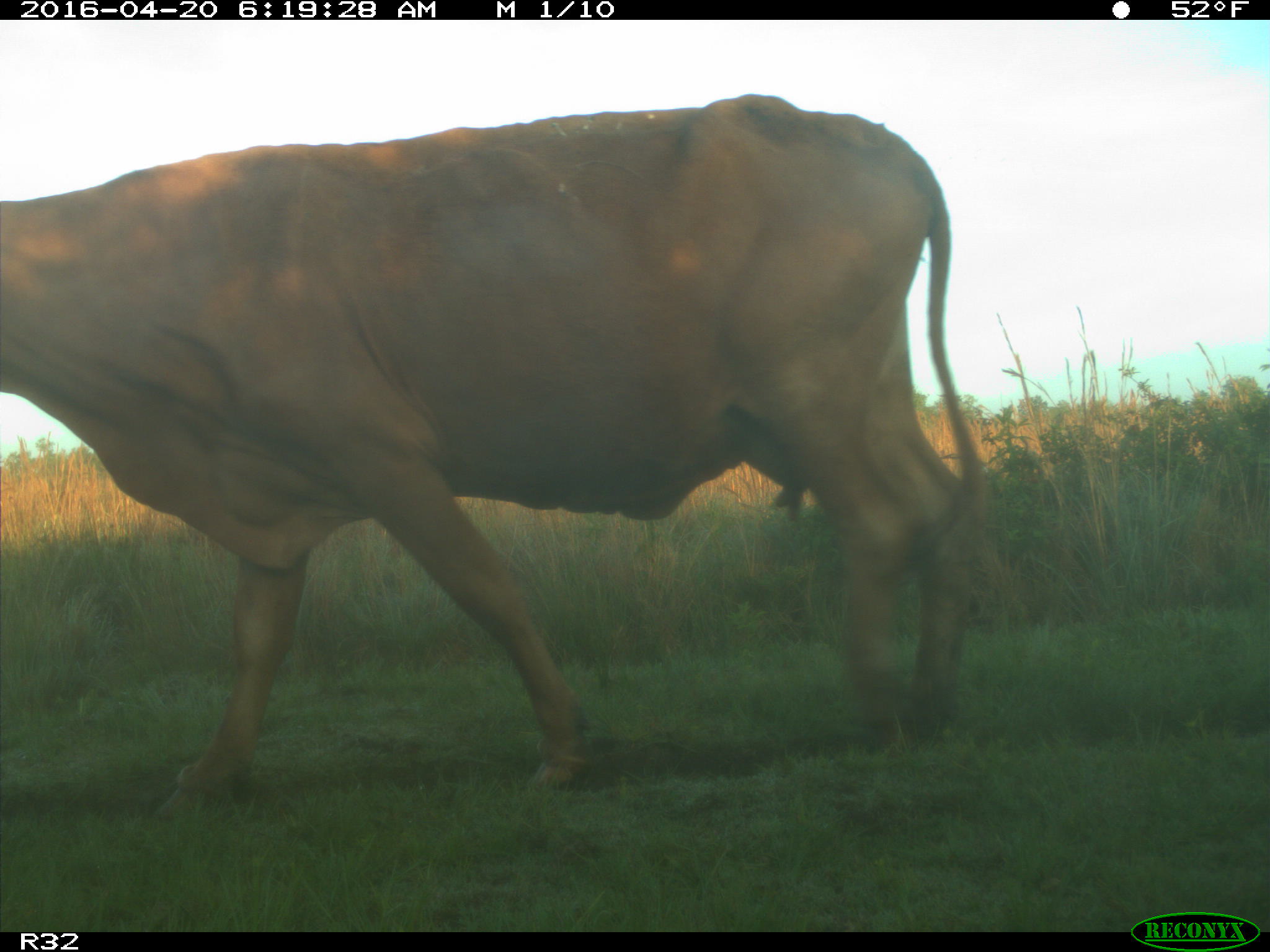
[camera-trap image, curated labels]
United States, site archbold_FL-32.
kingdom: Animalia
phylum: Chordata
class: Mammalia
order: Artiodactyla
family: Bovidae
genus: Bos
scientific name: Bos taurus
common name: domestic cow